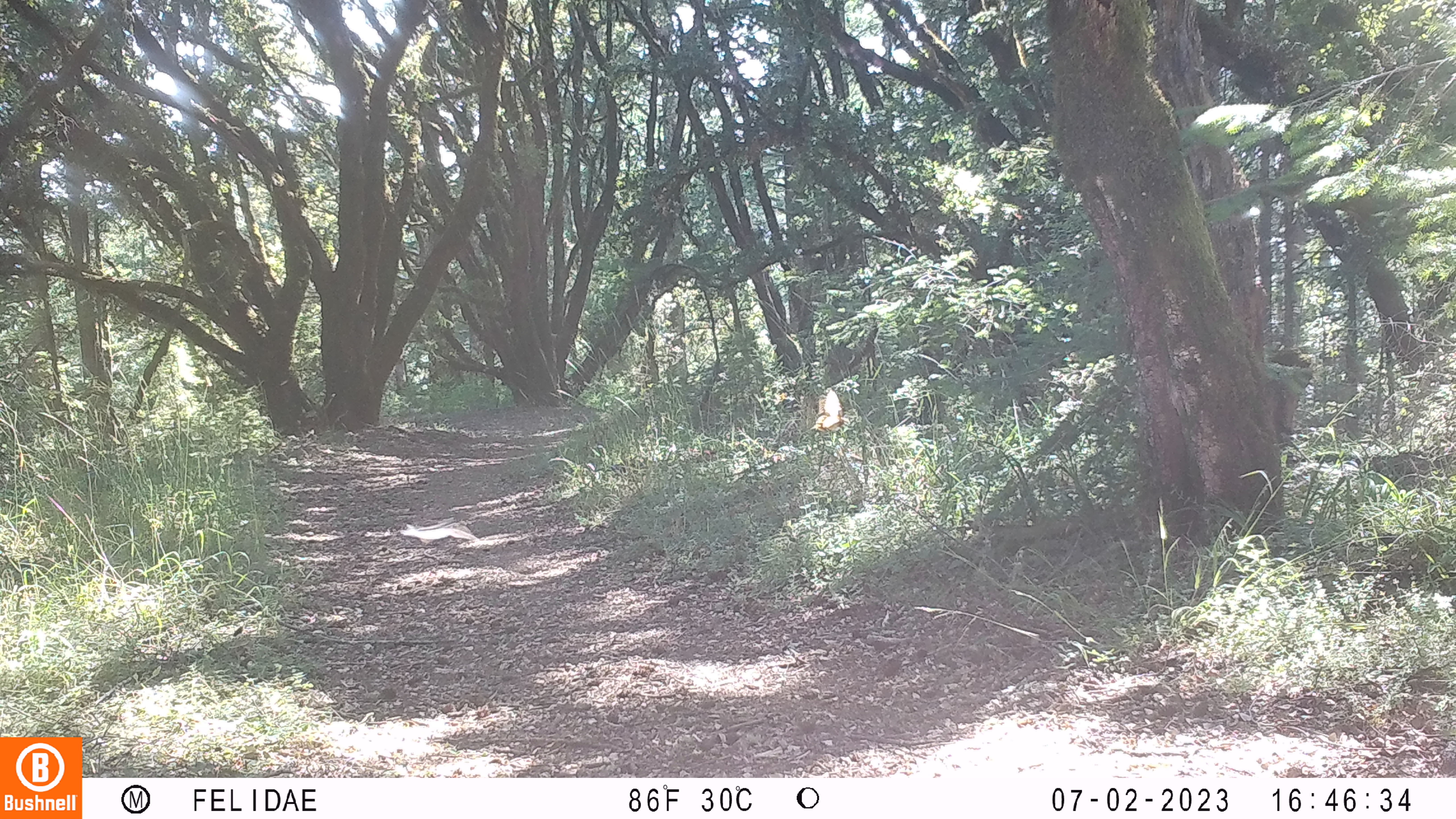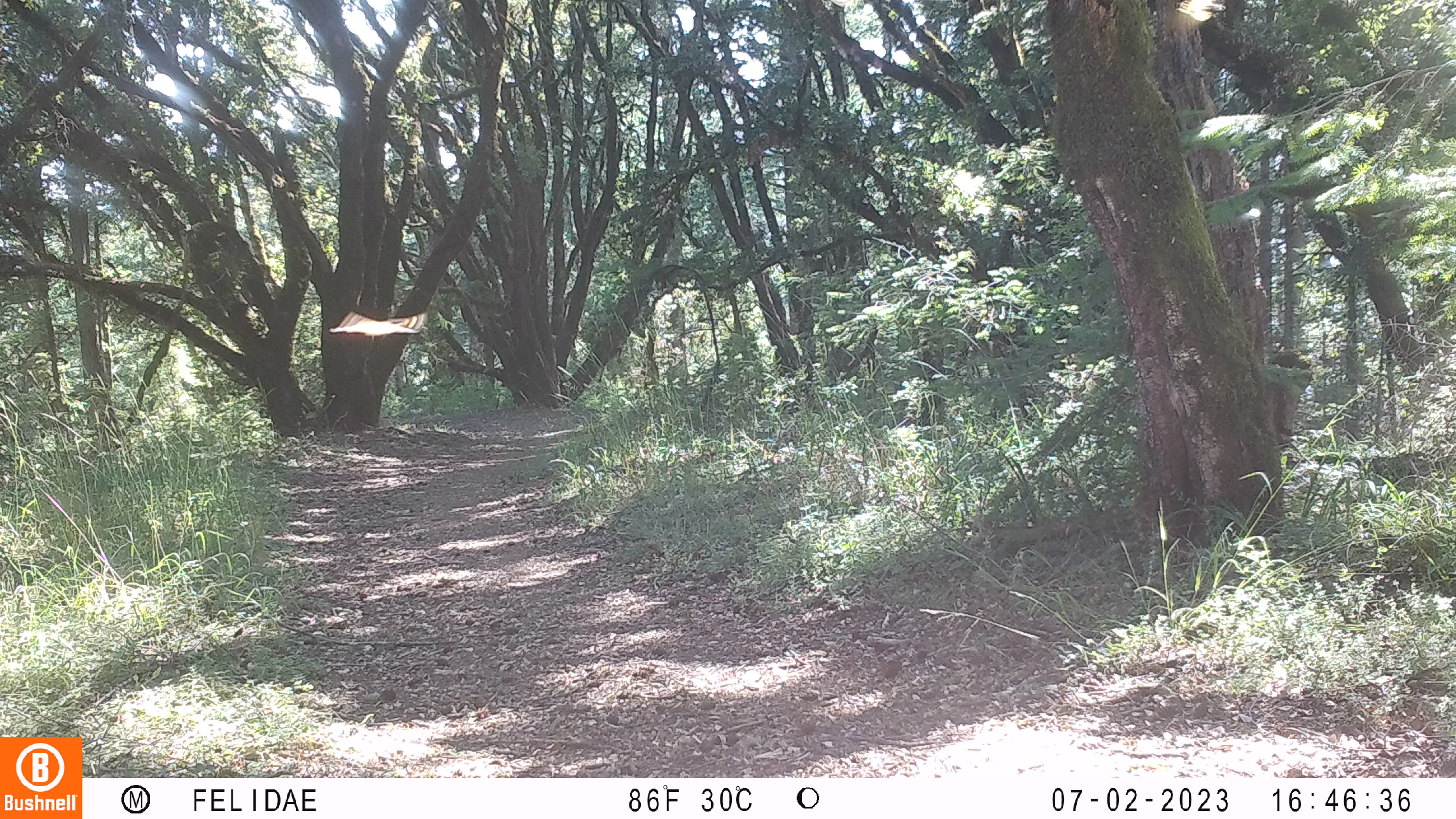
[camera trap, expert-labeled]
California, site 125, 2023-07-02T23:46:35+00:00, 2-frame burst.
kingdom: Animalia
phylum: Chordata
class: Aves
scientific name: Aves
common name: bird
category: unknown bird